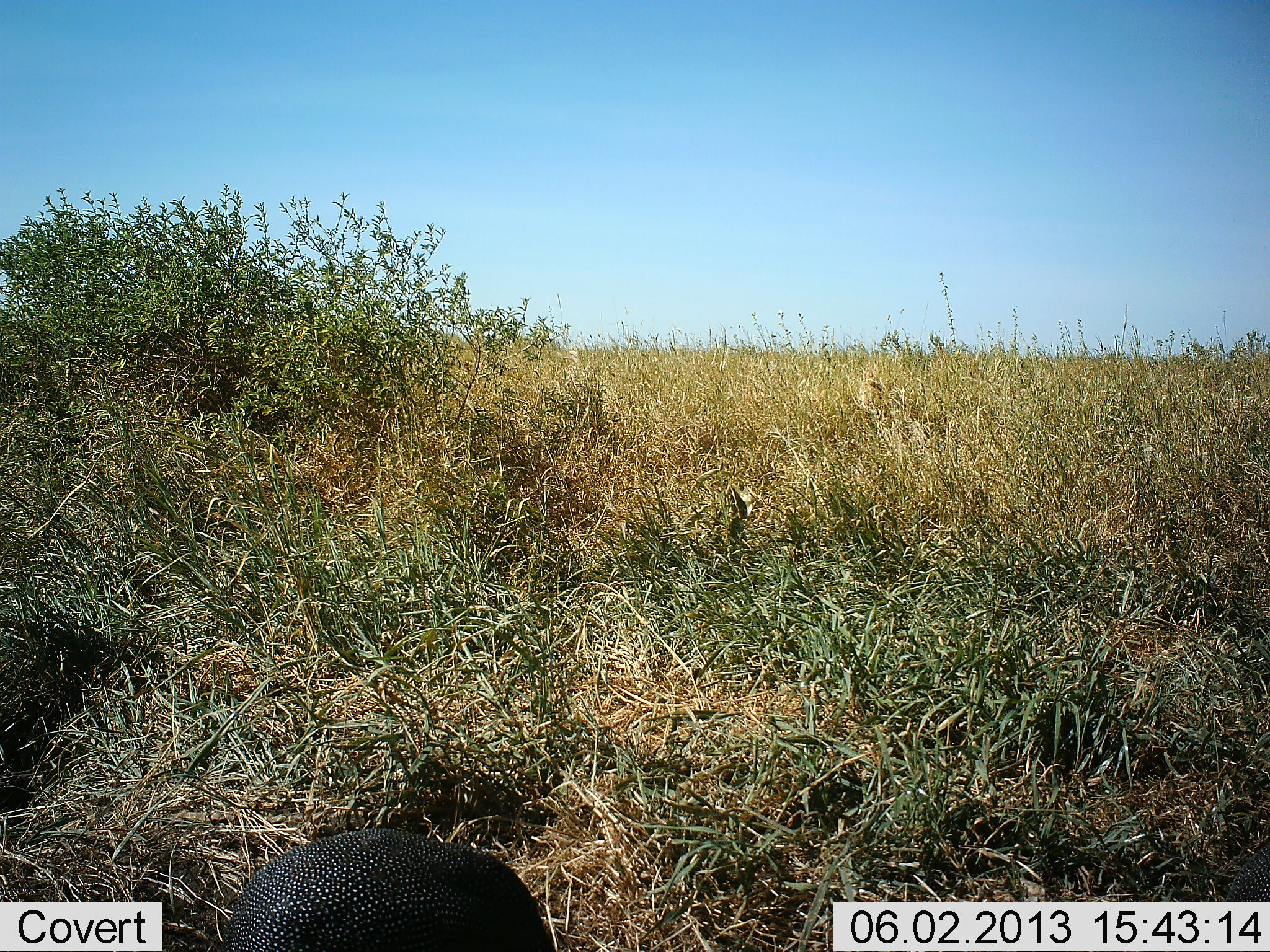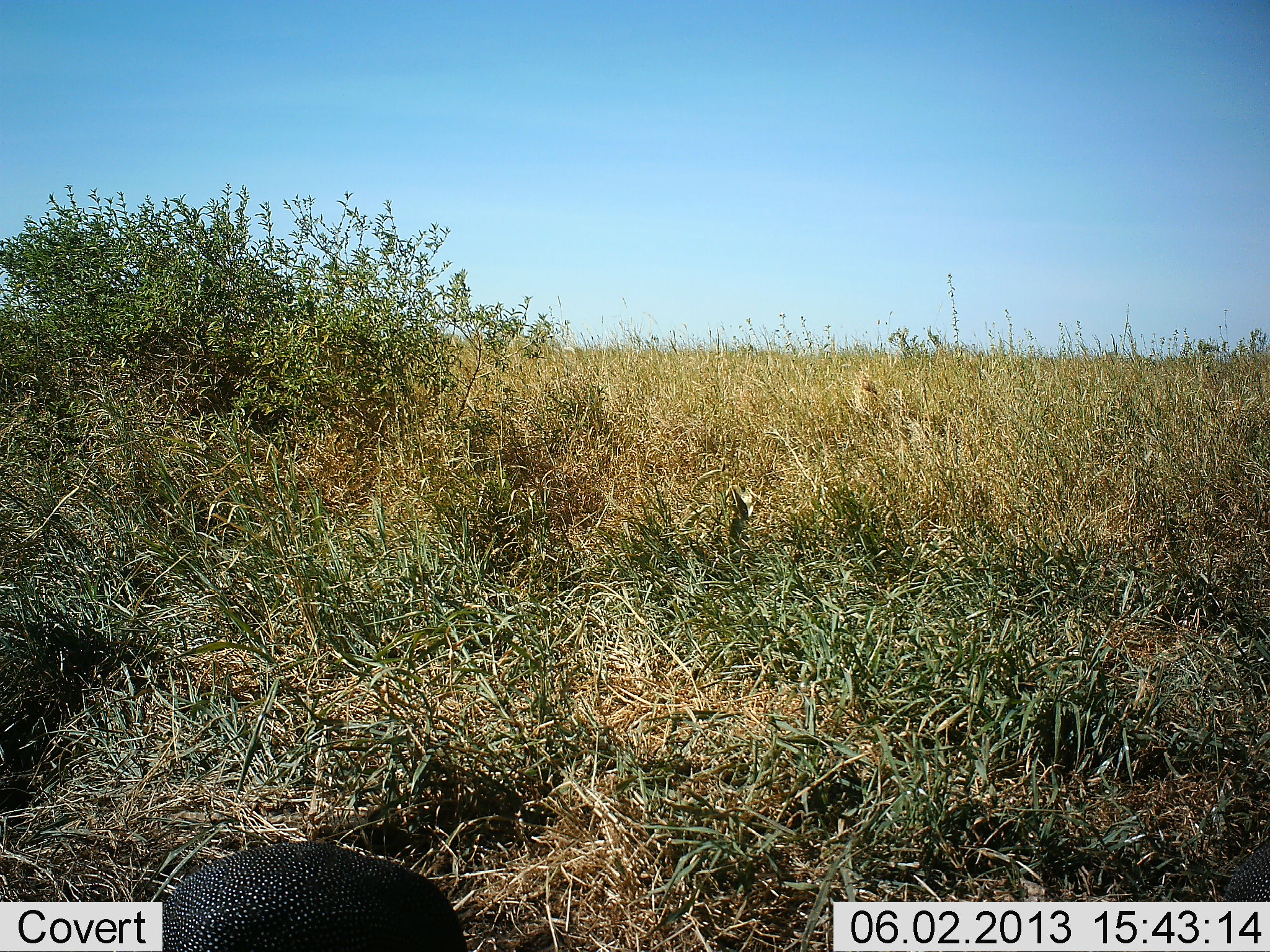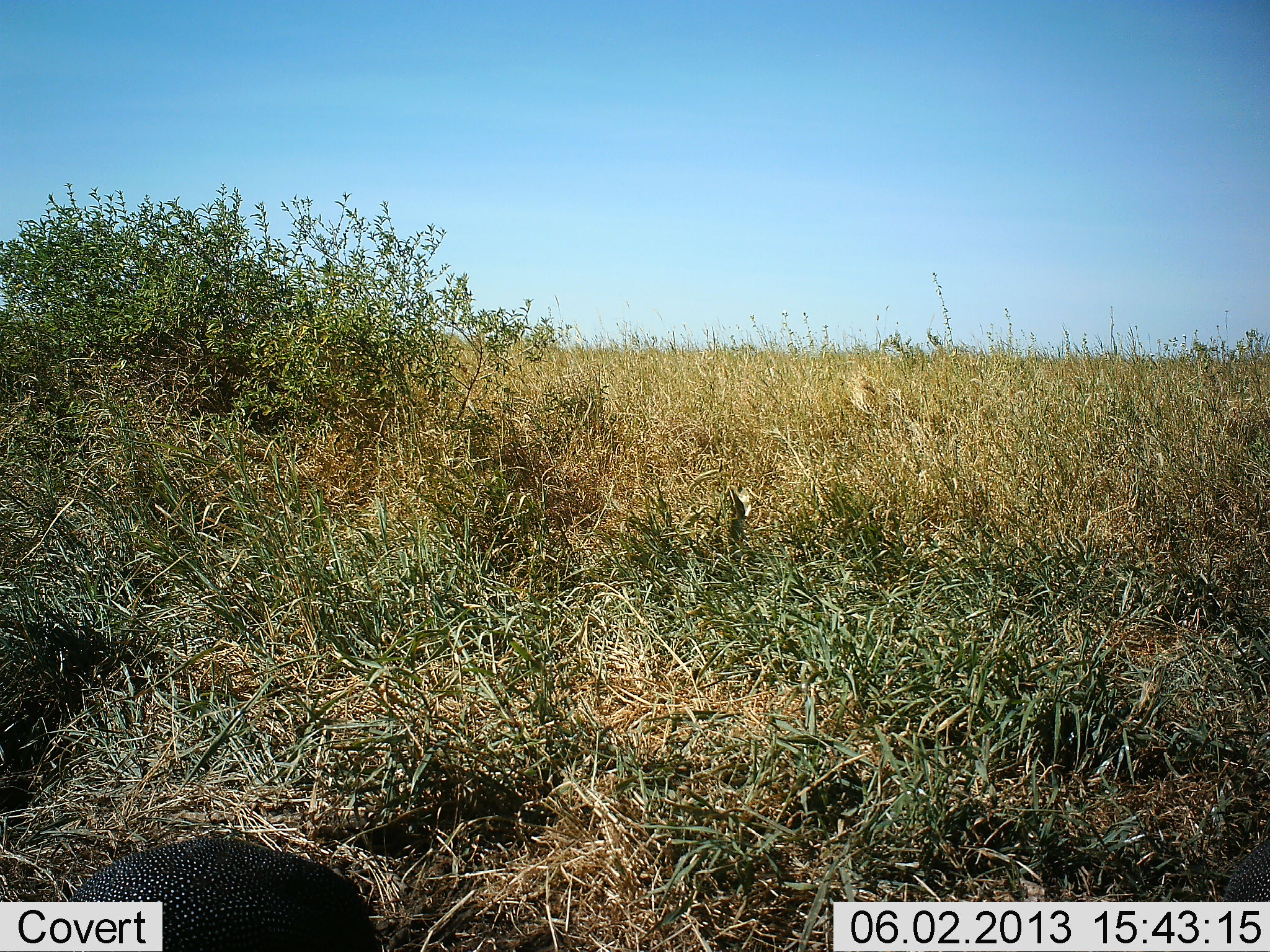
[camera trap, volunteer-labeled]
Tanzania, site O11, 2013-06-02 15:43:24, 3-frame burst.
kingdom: Animalia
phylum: Chordata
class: Aves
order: Galliformes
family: Numididae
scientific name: Numididae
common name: guinea fowl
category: guineafowl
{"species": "guineafowl (guinea fowl) (Numididae)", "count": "1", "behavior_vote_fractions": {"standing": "0%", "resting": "0%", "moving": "92%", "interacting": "0%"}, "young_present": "0%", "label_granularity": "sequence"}